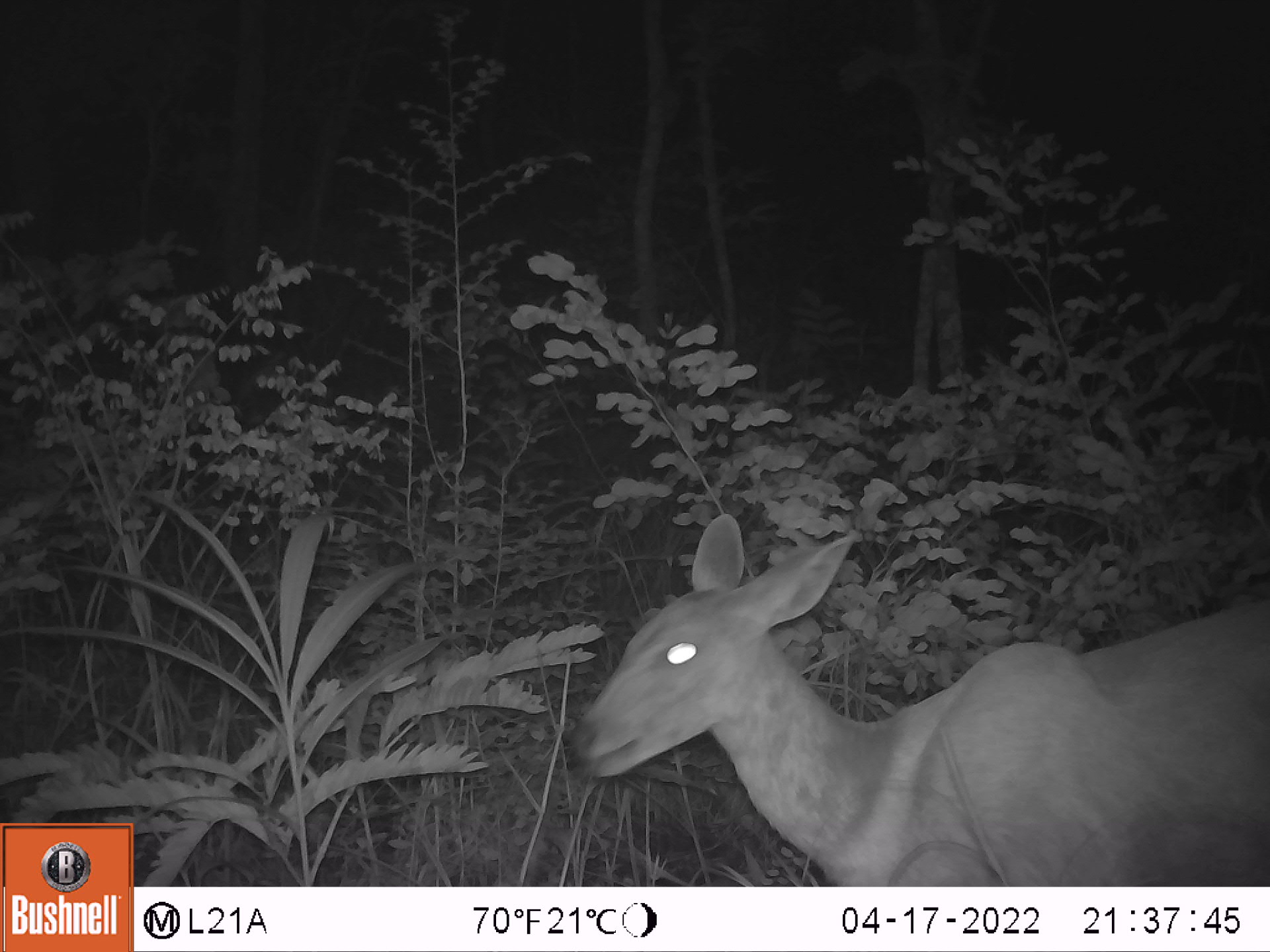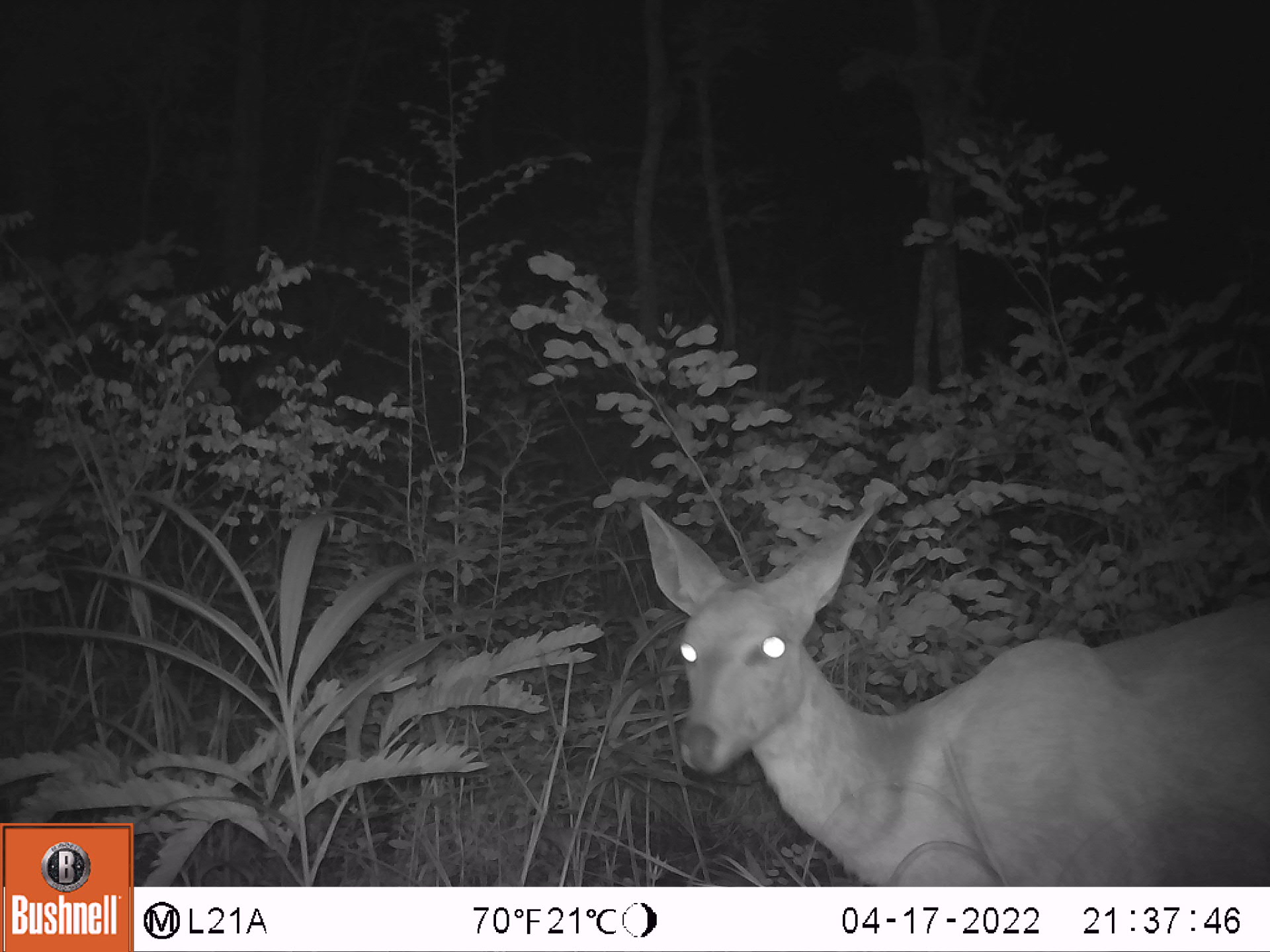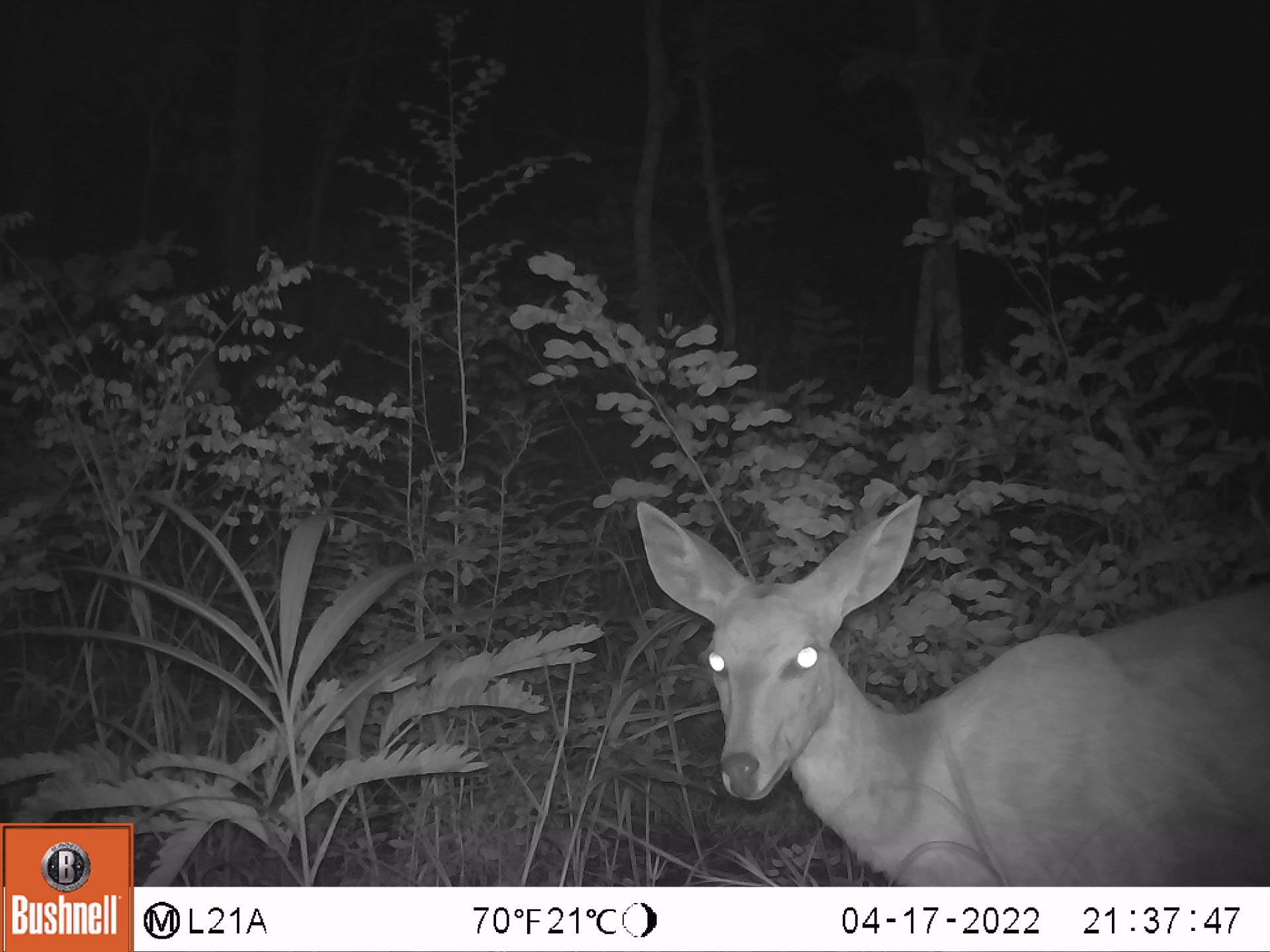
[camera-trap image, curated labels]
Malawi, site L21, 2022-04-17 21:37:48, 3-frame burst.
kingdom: Animalia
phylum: Chordata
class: Mammalia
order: Artiodactyla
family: Bovidae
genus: Tragelaphus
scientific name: Tragelaphus sylvaticus sylvaticus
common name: cape bushbuck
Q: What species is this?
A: Cape bushbuck (Tragelaphus sylvaticus sylvaticus).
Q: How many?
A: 1.